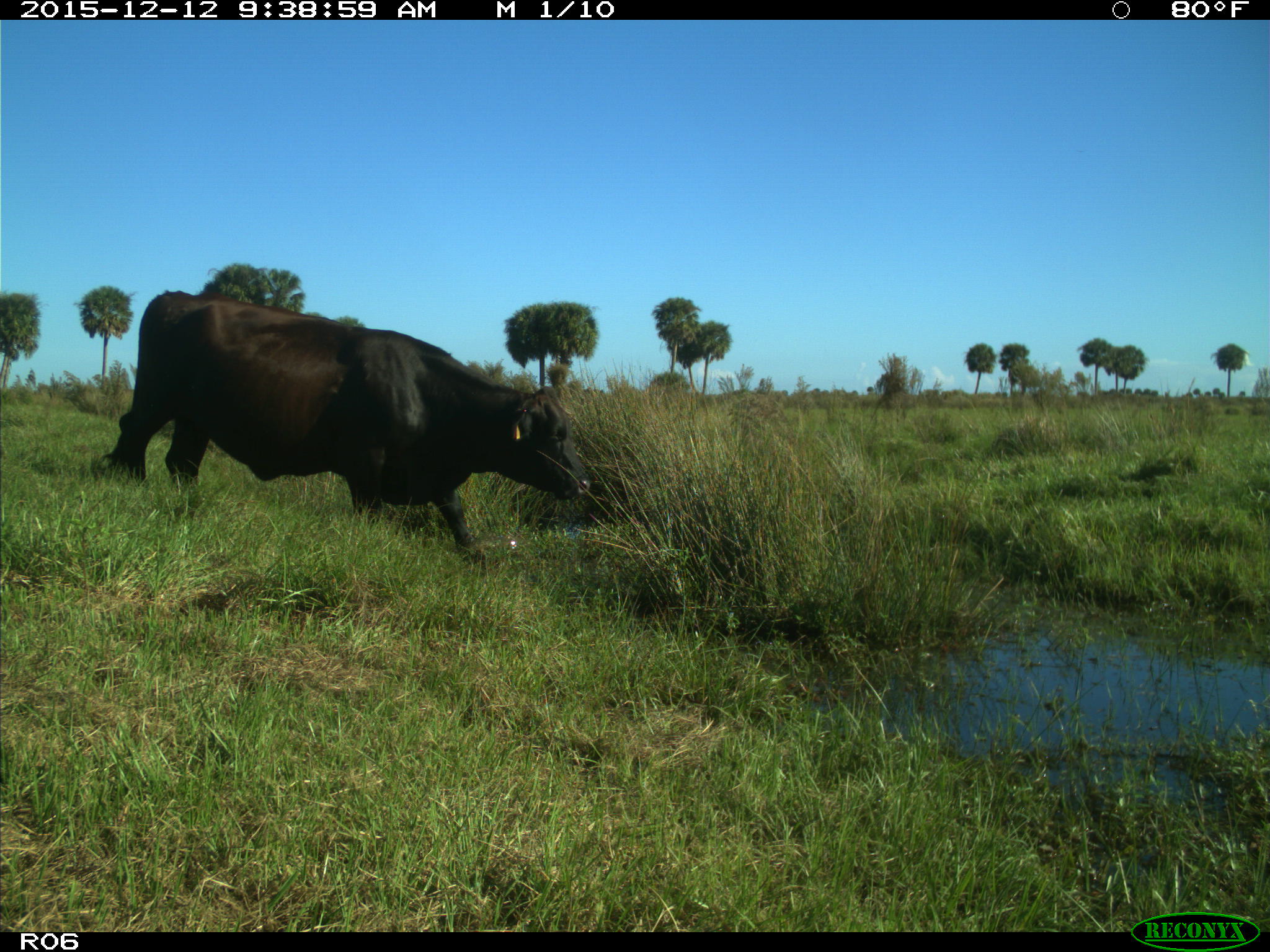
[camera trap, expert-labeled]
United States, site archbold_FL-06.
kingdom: Animalia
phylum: Chordata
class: Mammalia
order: Artiodactyla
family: Bovidae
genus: Bos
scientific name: Bos taurus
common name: domestic cow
Bos taurus (domestic cow).